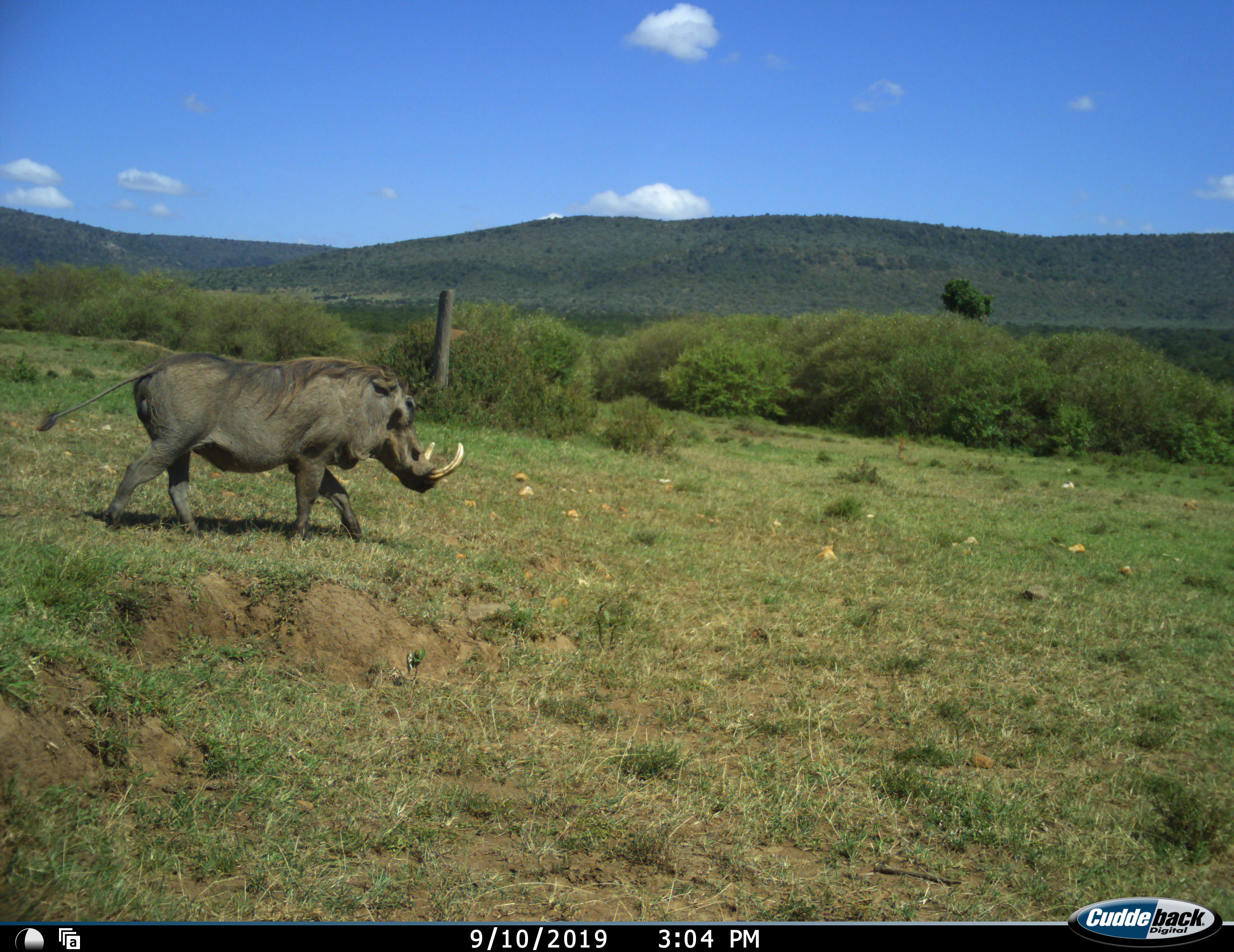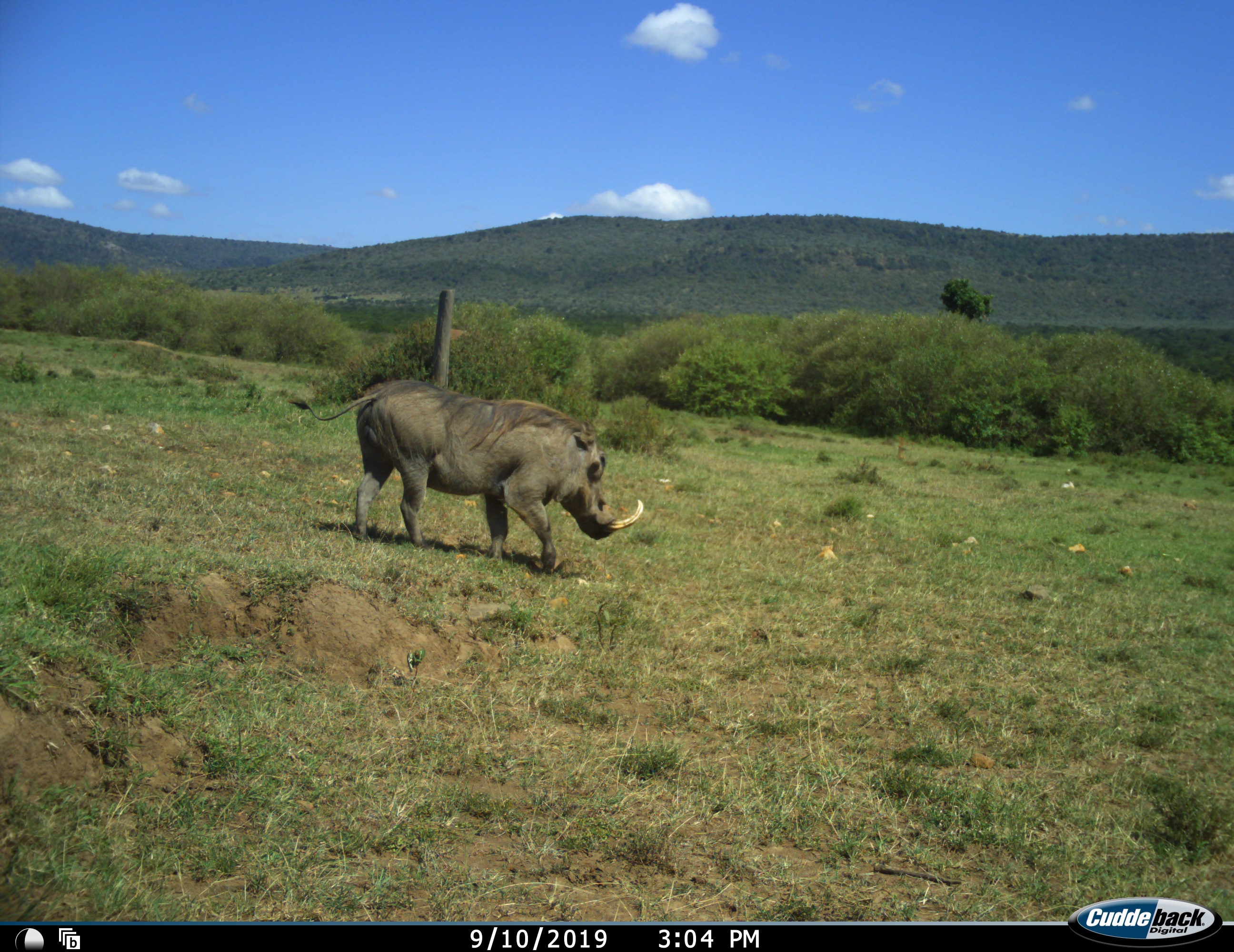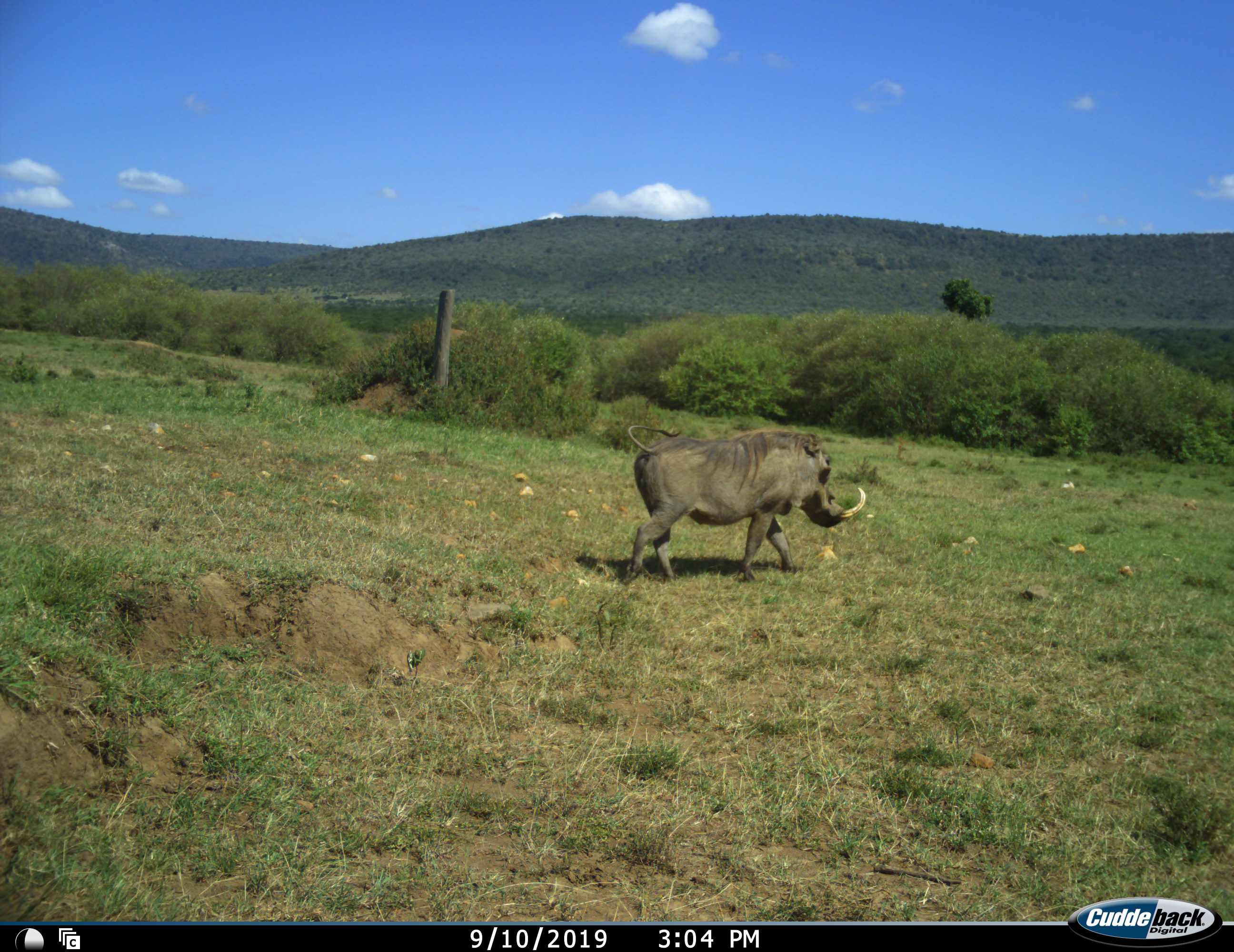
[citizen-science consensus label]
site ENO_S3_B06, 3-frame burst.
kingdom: Animalia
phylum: Chordata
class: Mammalia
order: Artiodactyla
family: Suidae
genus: Phacochoerus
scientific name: Phacochoerus africanus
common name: warthog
Warthog (Phacochoerus africanus), count 1. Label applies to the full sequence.